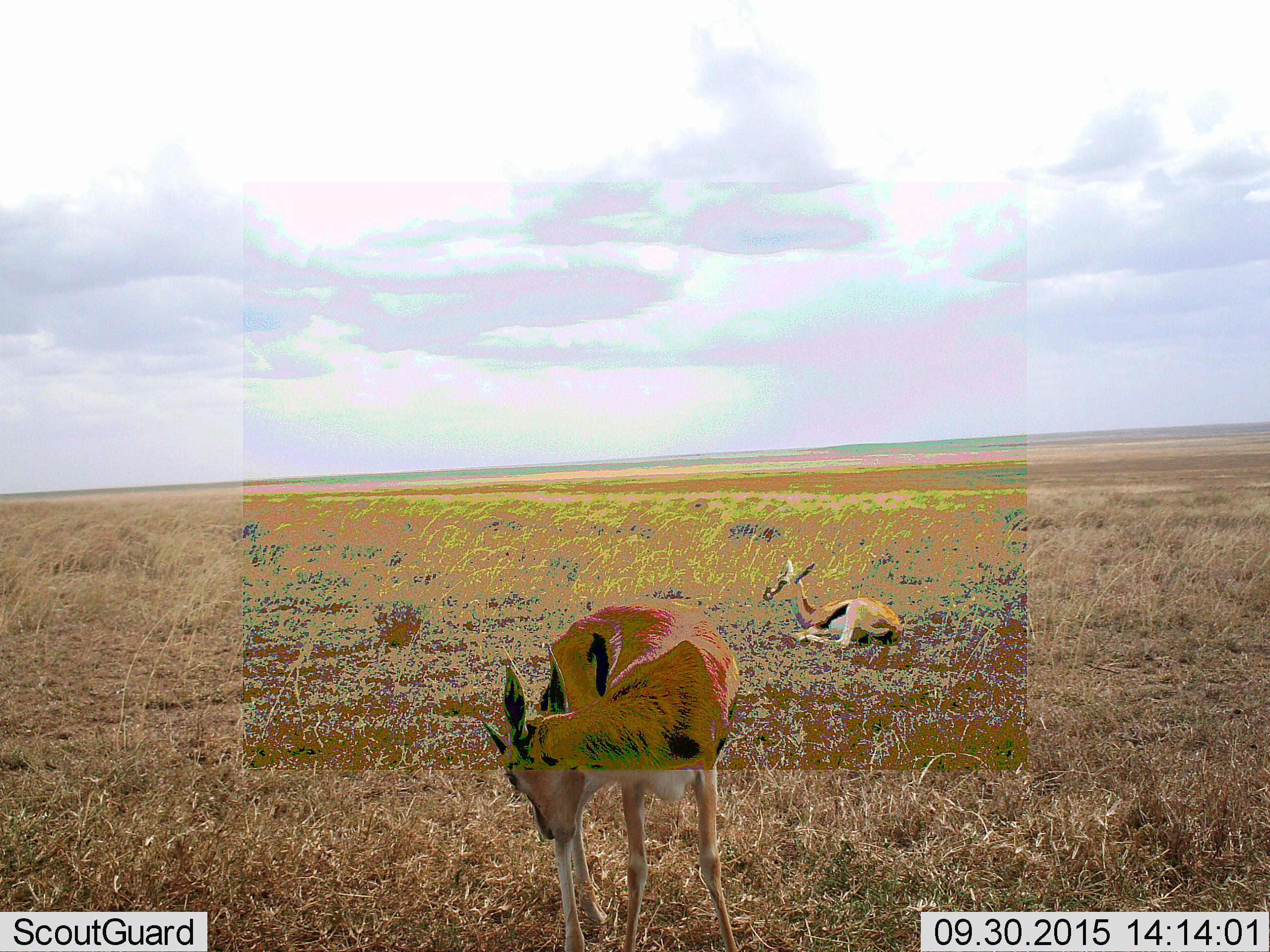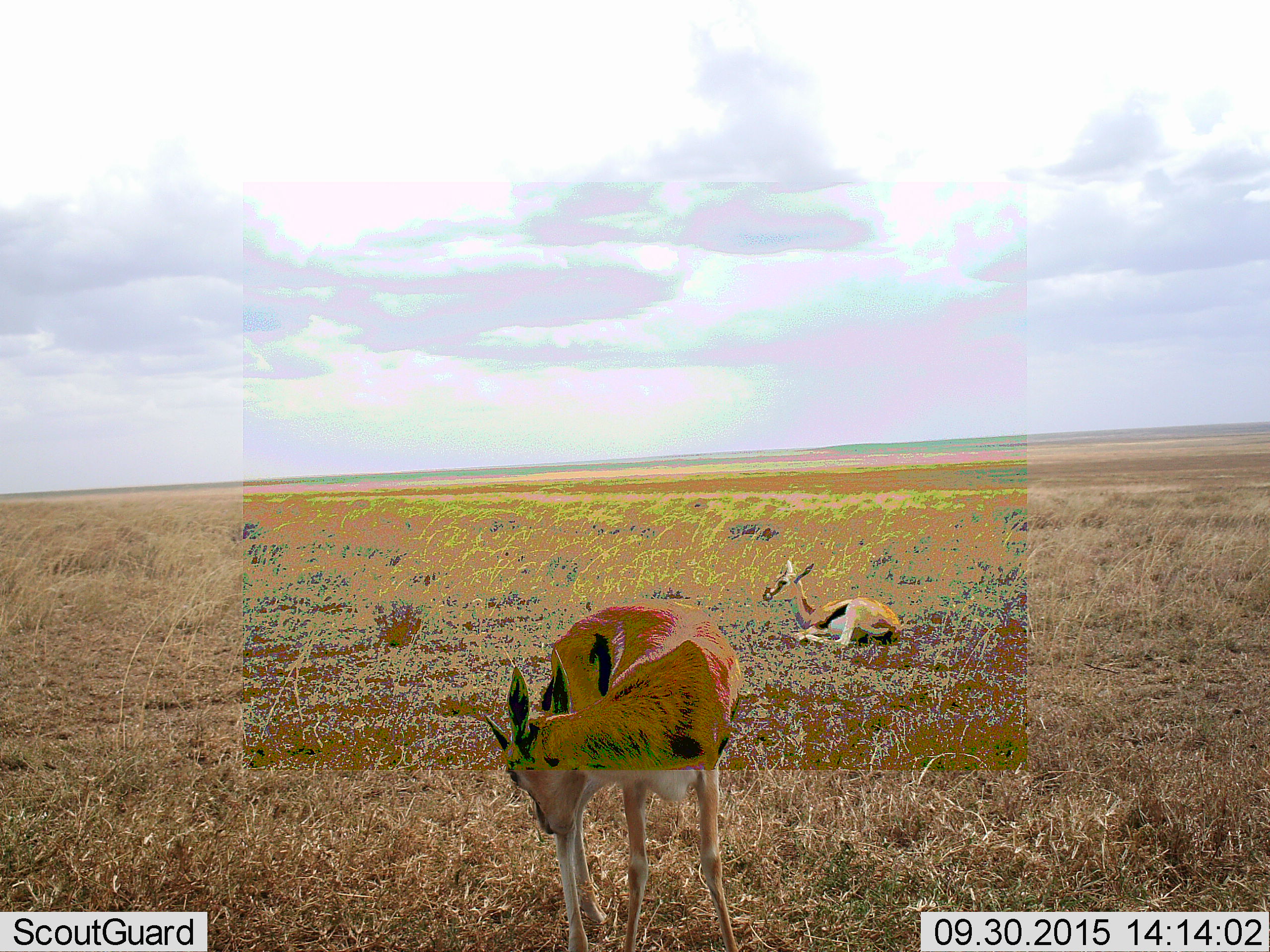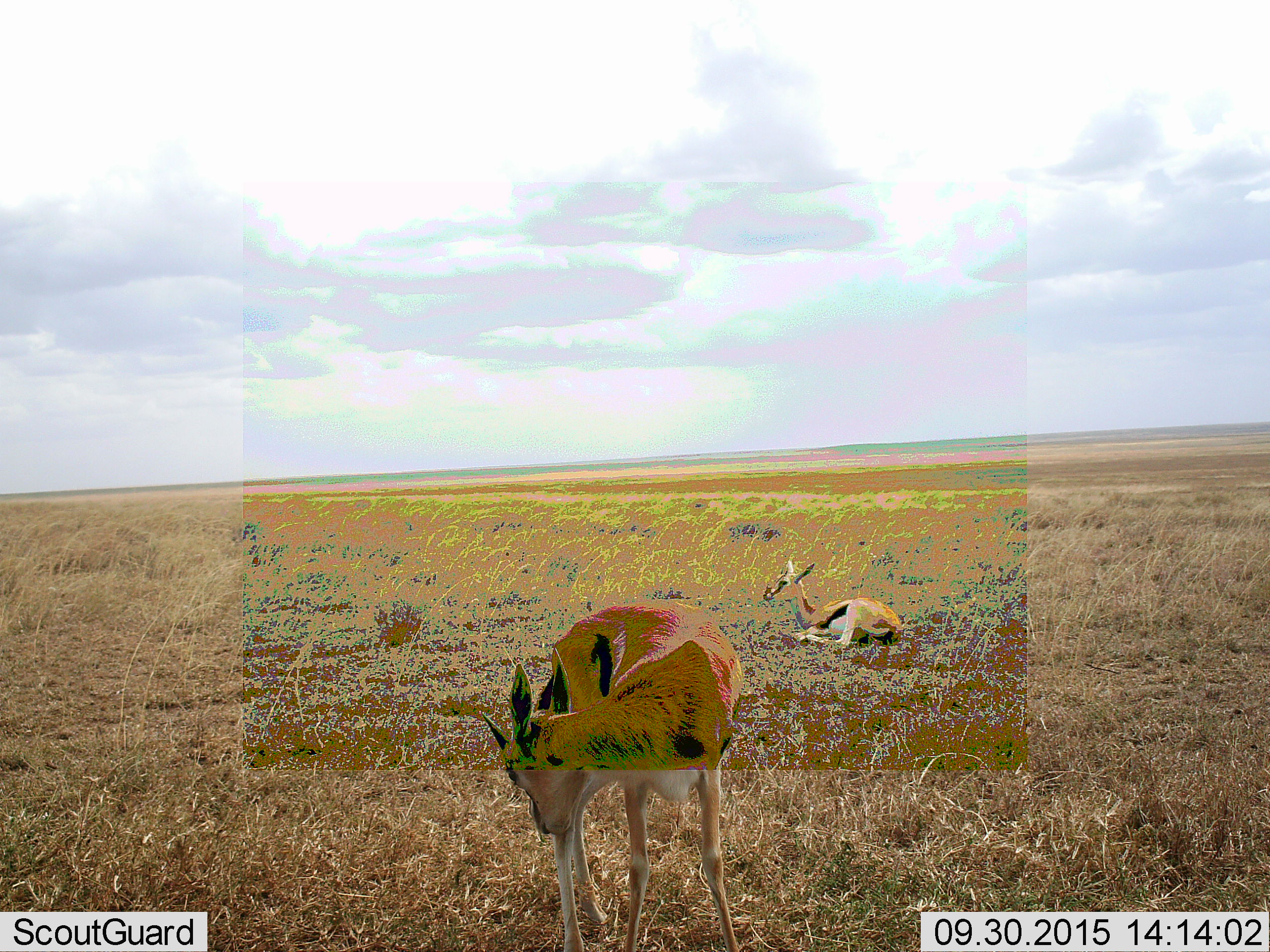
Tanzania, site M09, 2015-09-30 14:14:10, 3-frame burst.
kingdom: Animalia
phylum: Chordata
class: Mammalia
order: Artiodactyla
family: Bovidae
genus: Eudorcas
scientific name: Eudorcas thomsonii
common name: thomson's gazelle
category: gazellethomsons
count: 2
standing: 100%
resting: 100%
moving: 0%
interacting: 0%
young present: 30%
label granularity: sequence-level